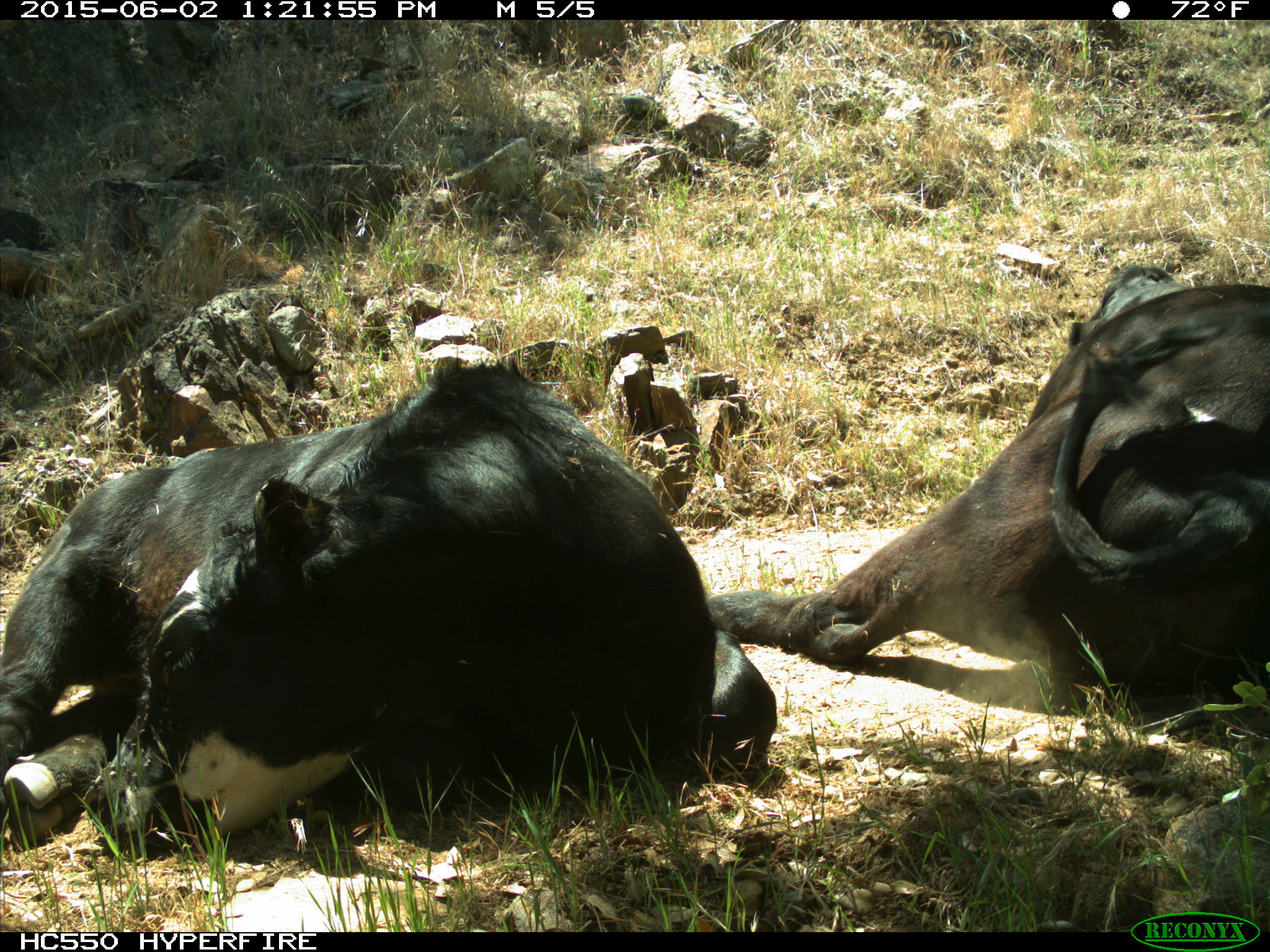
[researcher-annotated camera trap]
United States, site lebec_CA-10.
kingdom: Animalia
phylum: Chordata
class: Mammalia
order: Artiodactyla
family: Bovidae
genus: Bos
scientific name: Bos taurus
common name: domestic cow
Bos taurus (domestic cow).